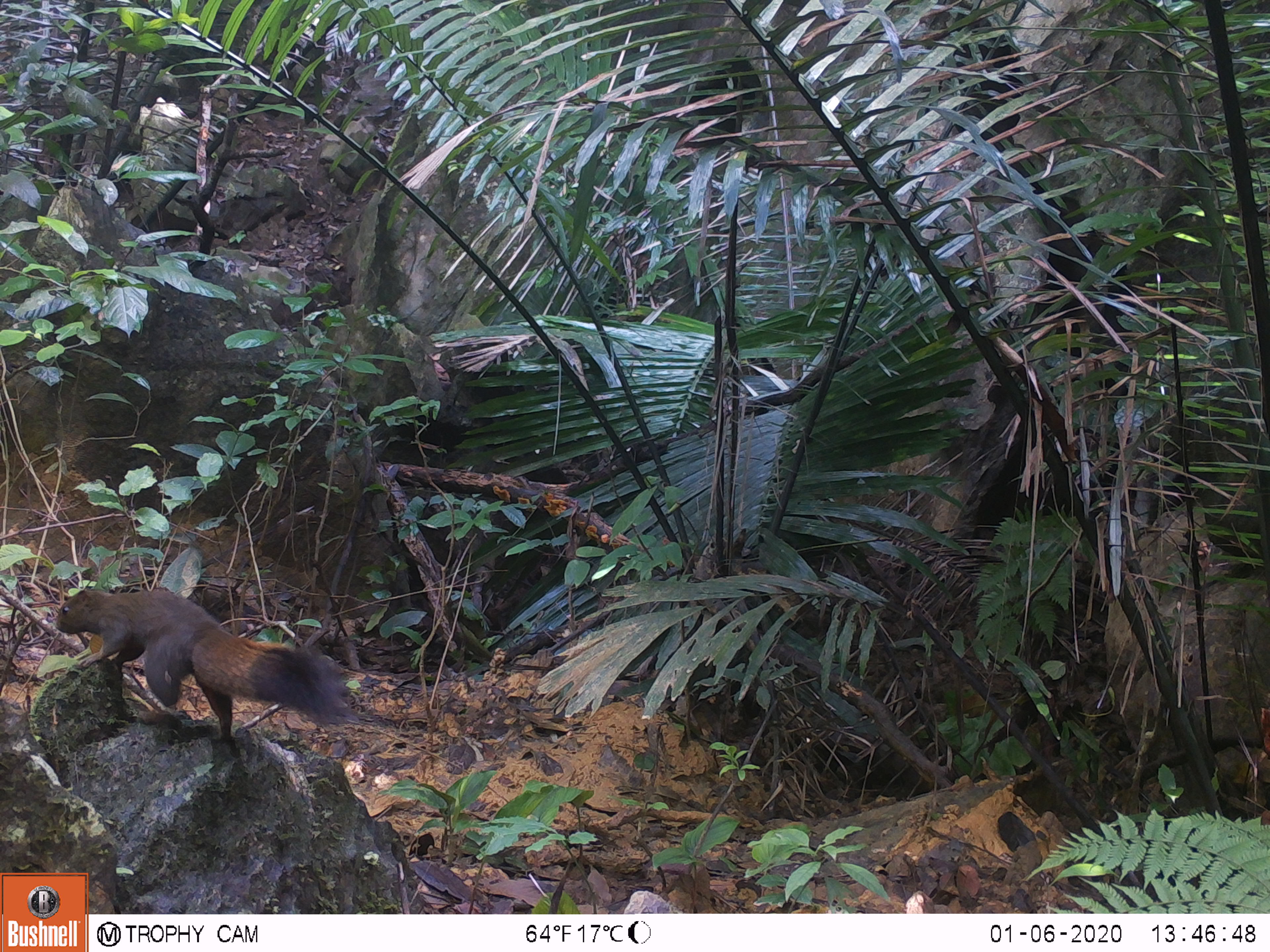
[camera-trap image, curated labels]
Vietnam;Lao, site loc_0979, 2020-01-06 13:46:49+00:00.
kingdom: Animalia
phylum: Chordata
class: Mammalia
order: Rodentia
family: Sciuridae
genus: Sciurus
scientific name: Sciurus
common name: squirrel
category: unidentified squirrel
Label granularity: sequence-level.